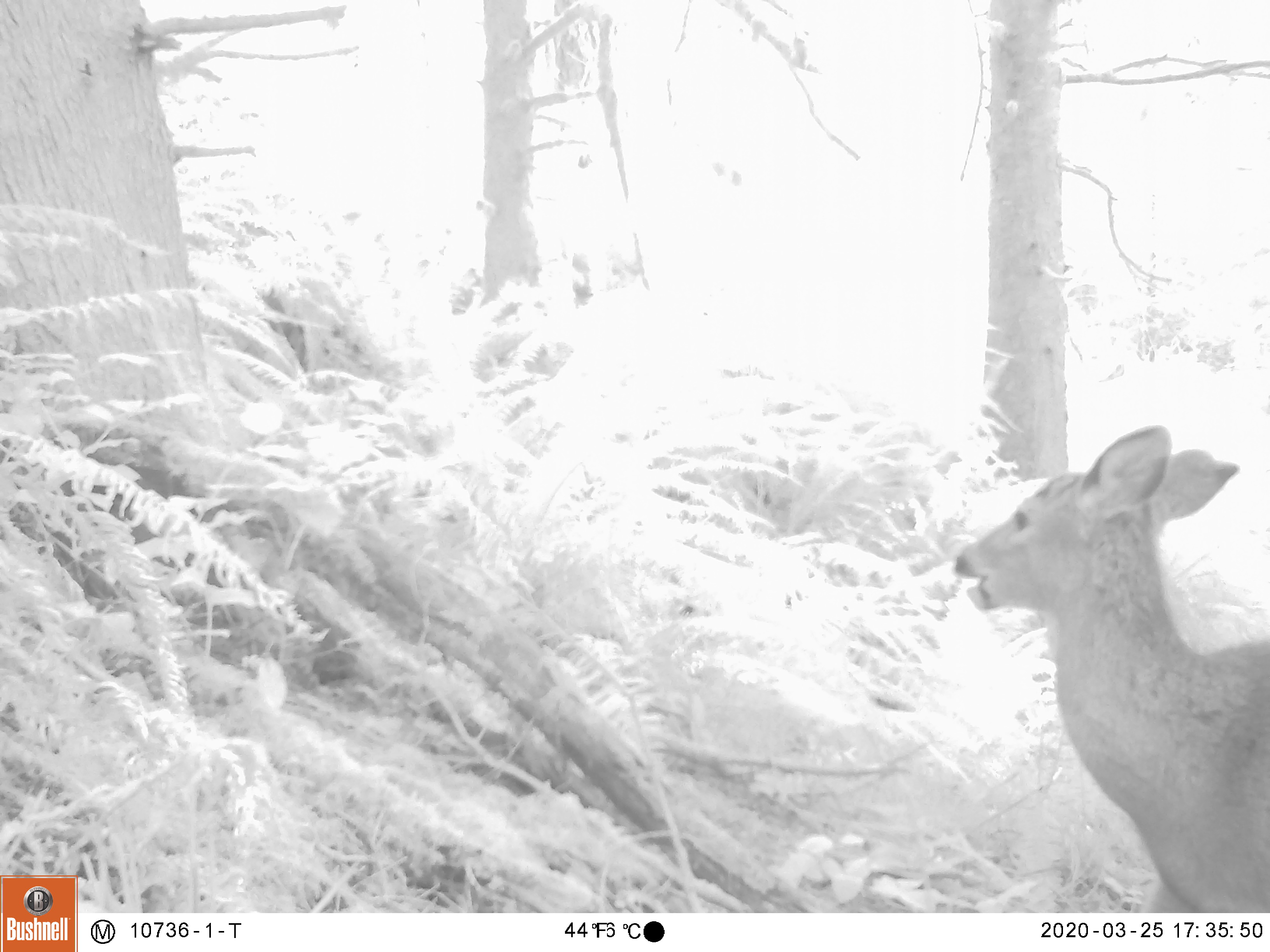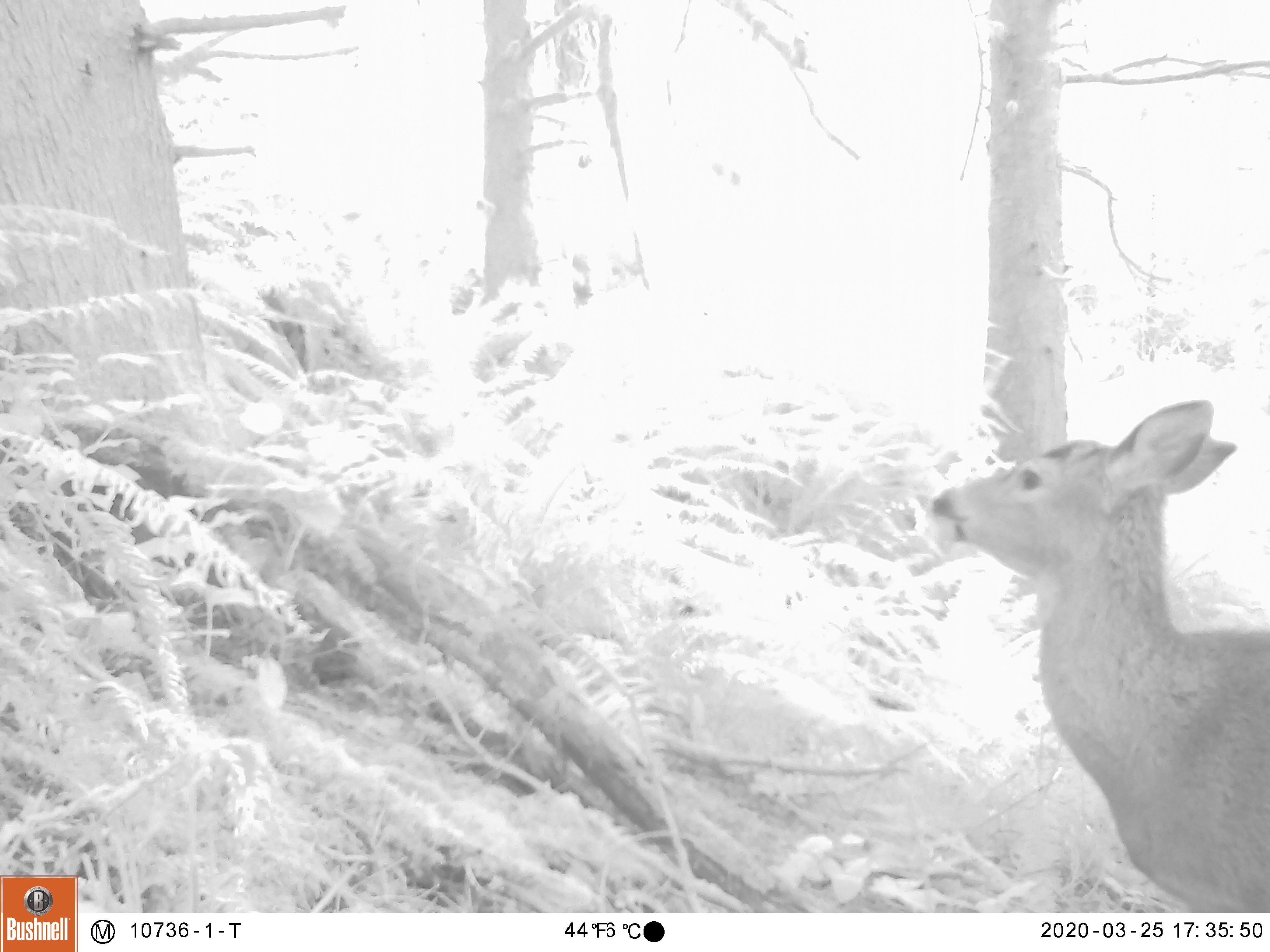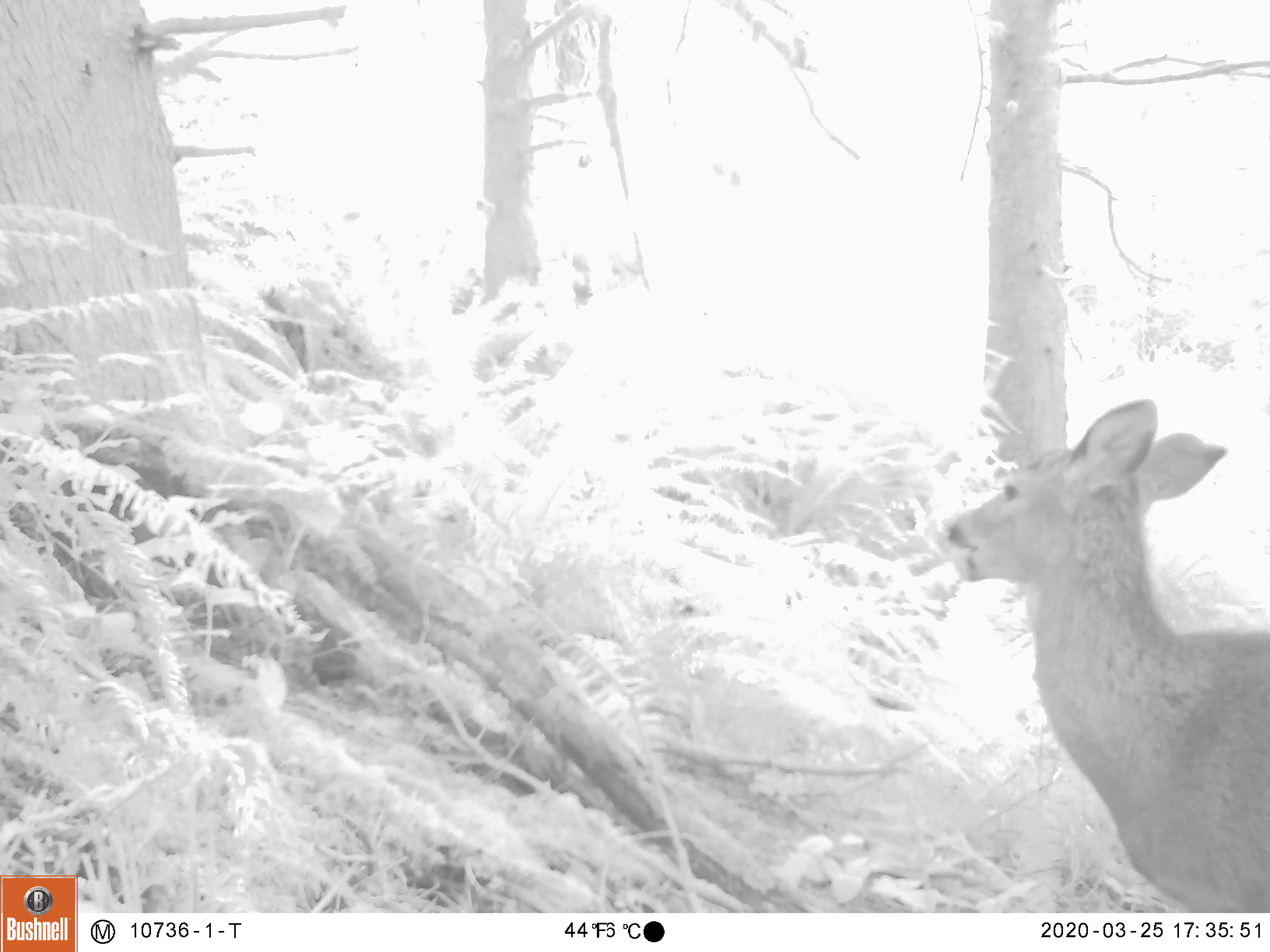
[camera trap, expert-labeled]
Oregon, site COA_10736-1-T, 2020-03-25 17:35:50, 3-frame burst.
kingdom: Animalia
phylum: Chordata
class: Mammalia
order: Artiodactyla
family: Cervidae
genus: Odocoileus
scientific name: Odocoileus hemionus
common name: black-tailed deer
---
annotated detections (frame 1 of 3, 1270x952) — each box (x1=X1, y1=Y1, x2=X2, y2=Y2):
black-tailed deer: (x1=940, y1=417, x2=1266, y2=895)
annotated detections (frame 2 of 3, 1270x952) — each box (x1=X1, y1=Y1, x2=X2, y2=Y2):
black-tailed deer: (x1=920, y1=386, x2=1266, y2=900)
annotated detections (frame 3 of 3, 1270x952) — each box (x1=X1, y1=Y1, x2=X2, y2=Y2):
black-tailed deer: (x1=940, y1=384, x2=1264, y2=902)